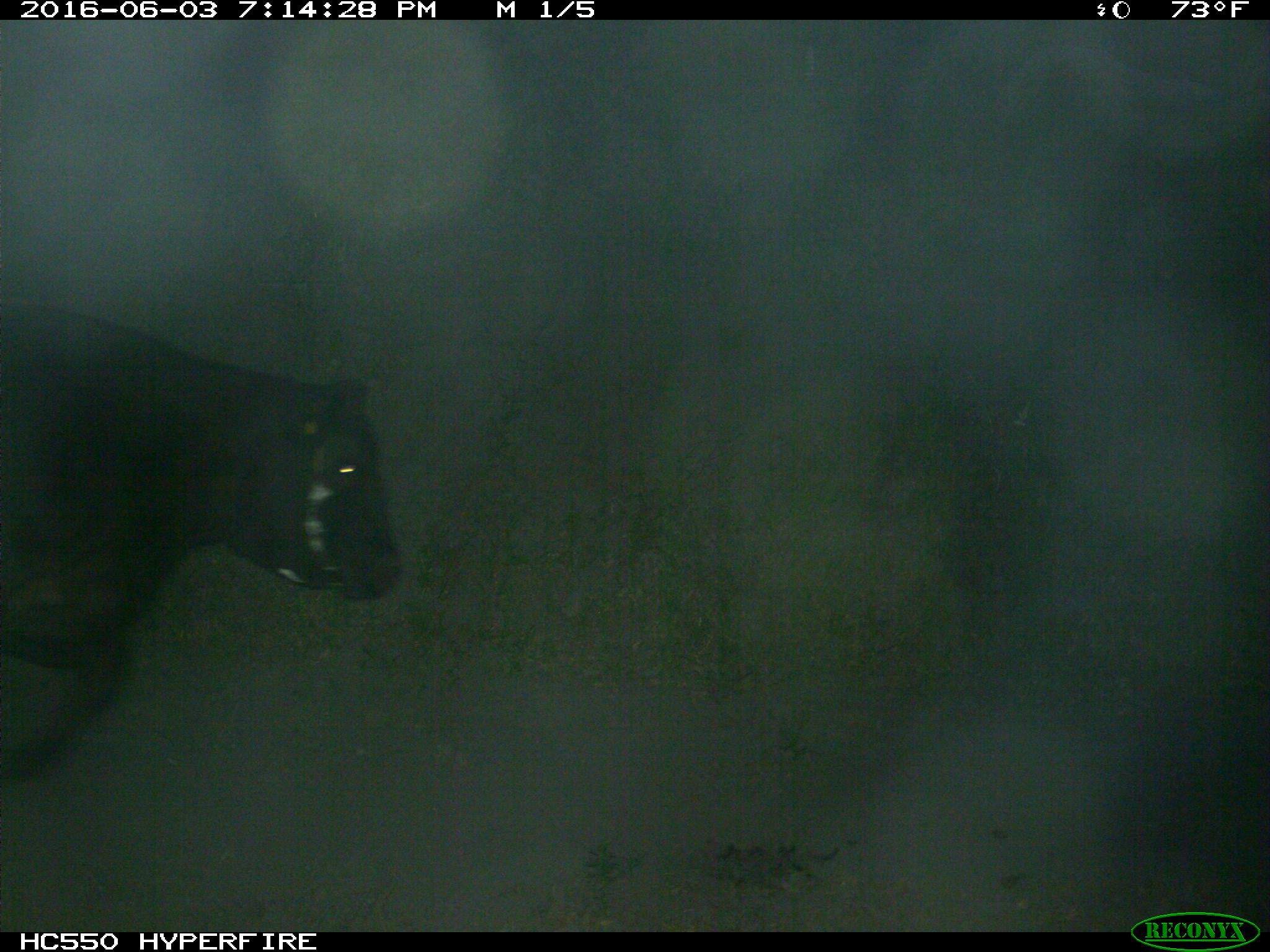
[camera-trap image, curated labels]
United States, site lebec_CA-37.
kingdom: Animalia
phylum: Chordata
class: Mammalia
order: Artiodactyla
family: Bovidae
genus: Bos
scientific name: Bos taurus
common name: domestic cow